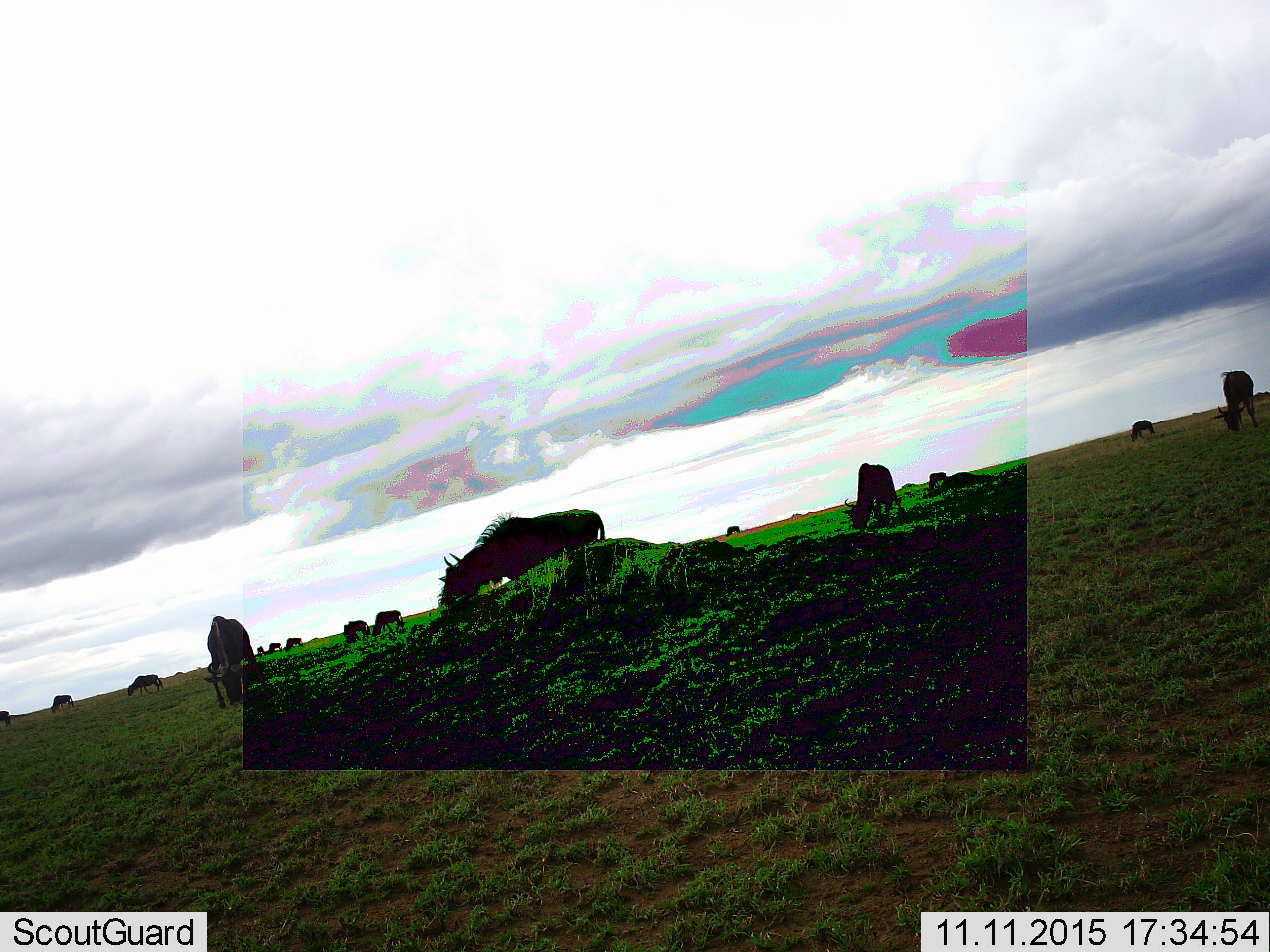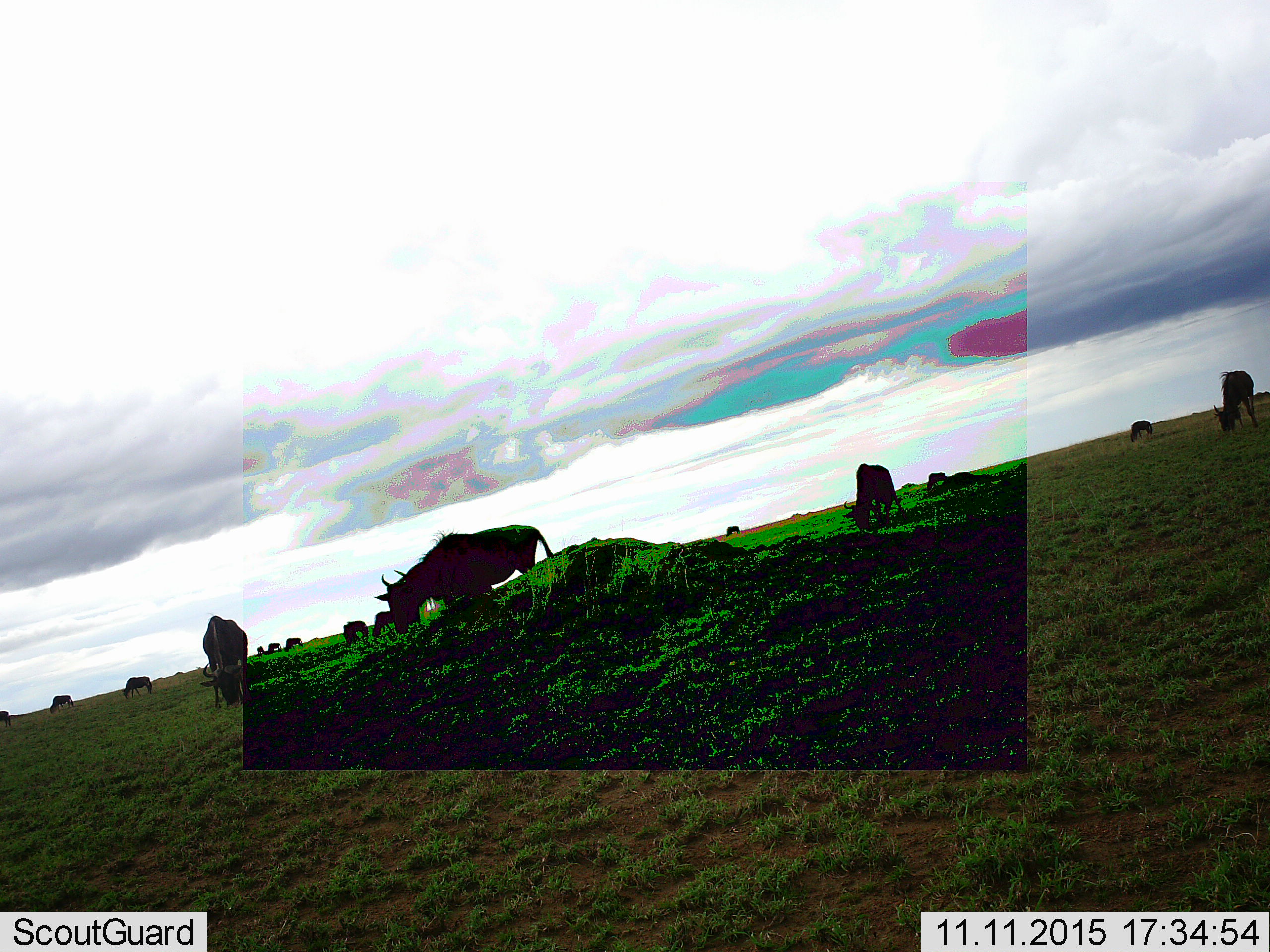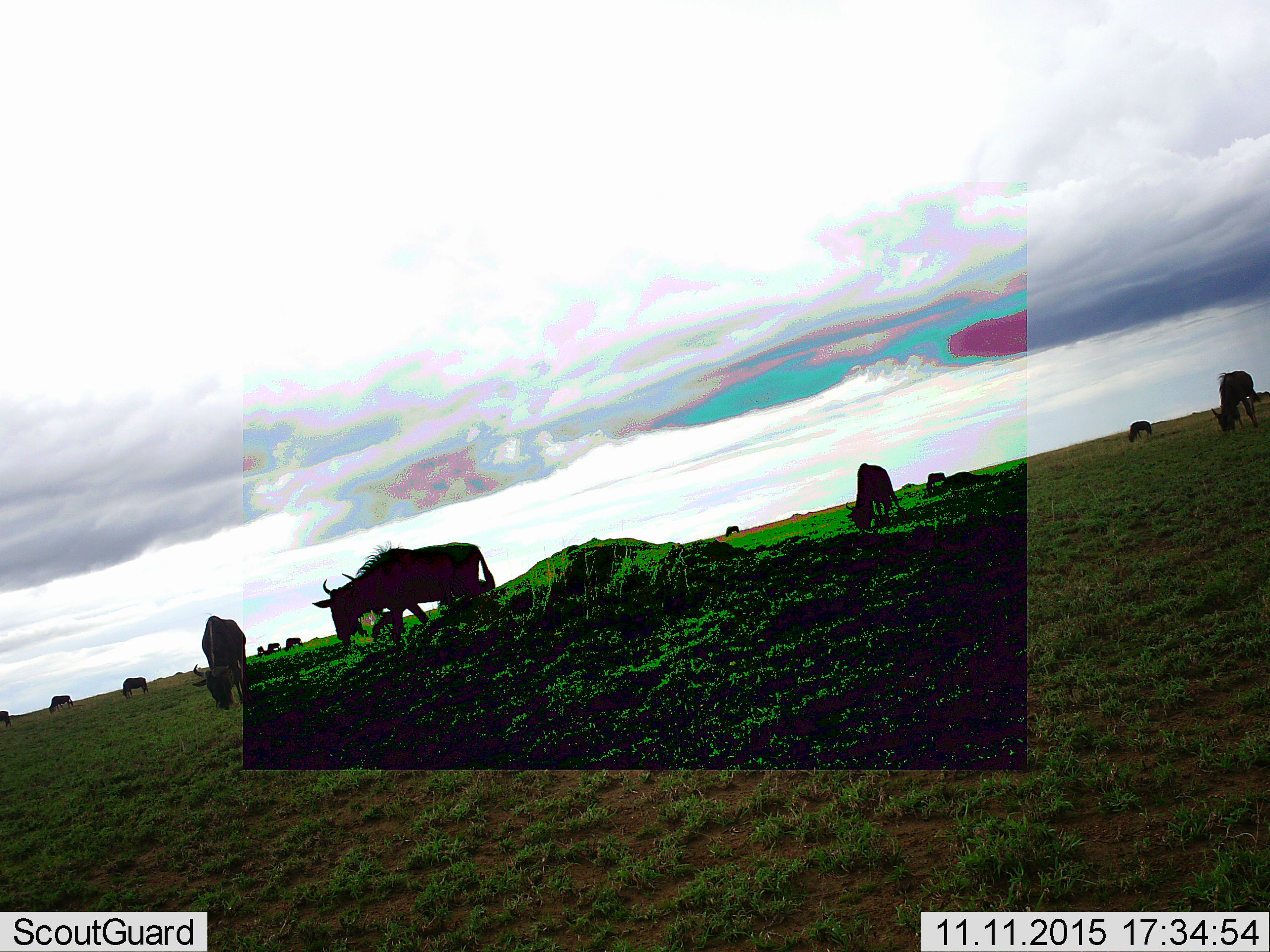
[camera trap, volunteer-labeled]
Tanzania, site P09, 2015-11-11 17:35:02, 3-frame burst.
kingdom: Animalia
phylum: Chordata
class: Mammalia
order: Artiodactyla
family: Bovidae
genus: Connochaetes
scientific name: Connochaetes taurinus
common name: blue wildebeest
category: wildebeest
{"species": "wildebeest (blue wildebeest) (Connochaetes taurinus)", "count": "11-50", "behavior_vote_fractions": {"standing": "67%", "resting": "0%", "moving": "78%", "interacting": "0%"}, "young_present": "0%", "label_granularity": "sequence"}